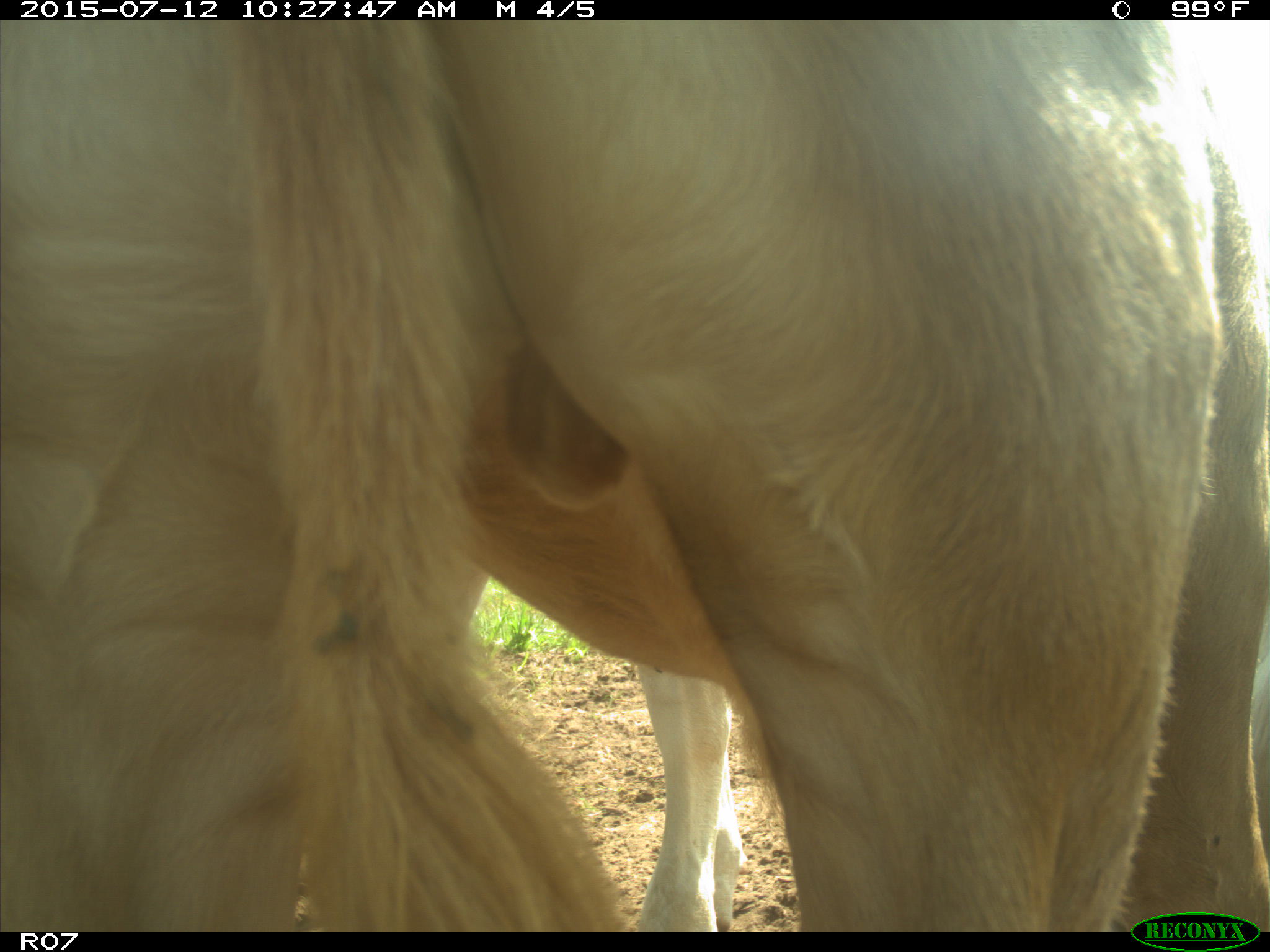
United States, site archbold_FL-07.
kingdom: Animalia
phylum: Chordata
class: Mammalia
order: Artiodactyla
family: Bovidae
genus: Bos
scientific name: Bos taurus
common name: domestic cow